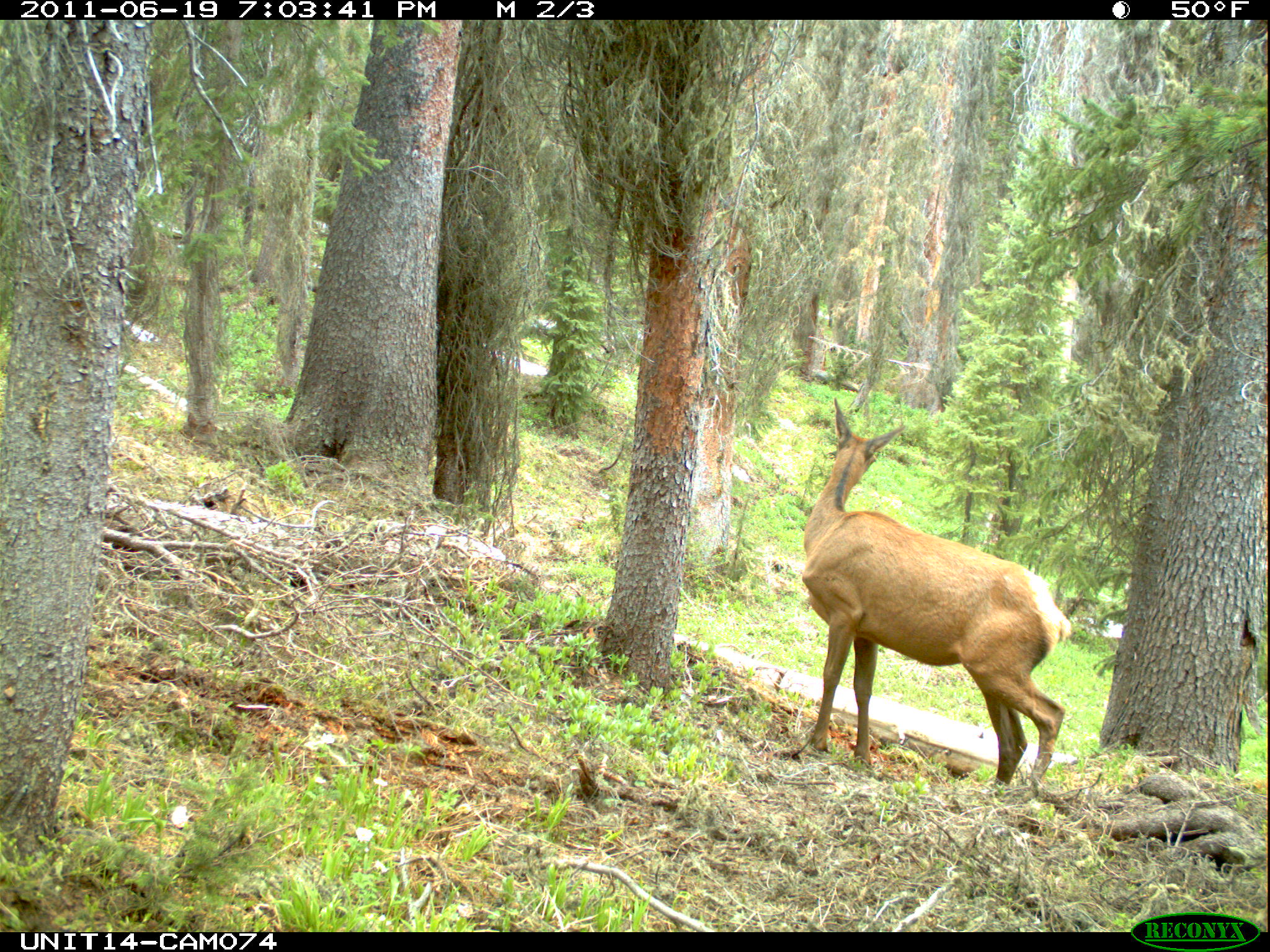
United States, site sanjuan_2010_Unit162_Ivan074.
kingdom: Animalia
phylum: Chordata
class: Mammalia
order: Artiodactyla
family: Cervidae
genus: Cervus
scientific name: Cervus elaphus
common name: red deer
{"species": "Cervus elaphus (red deer)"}